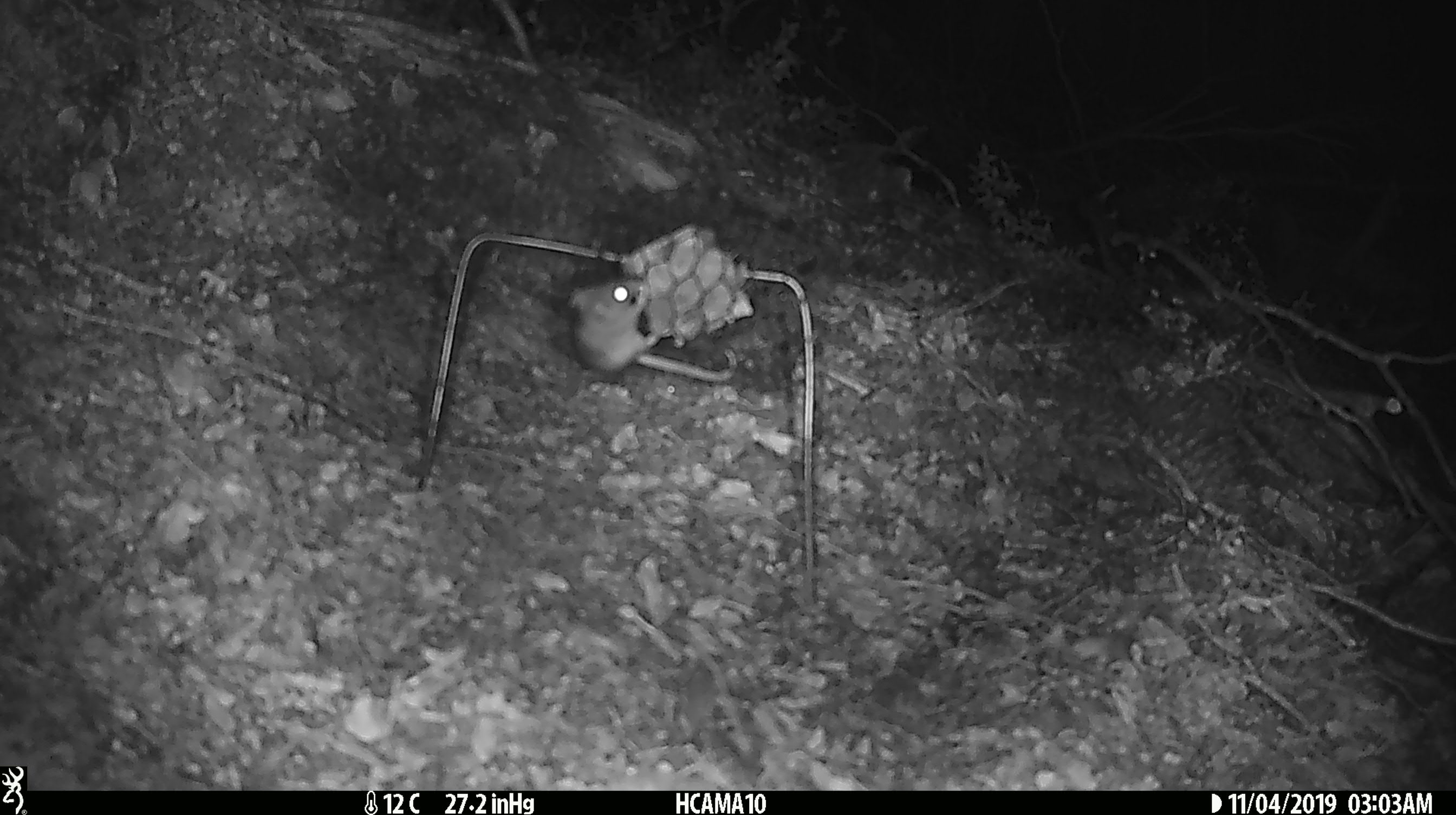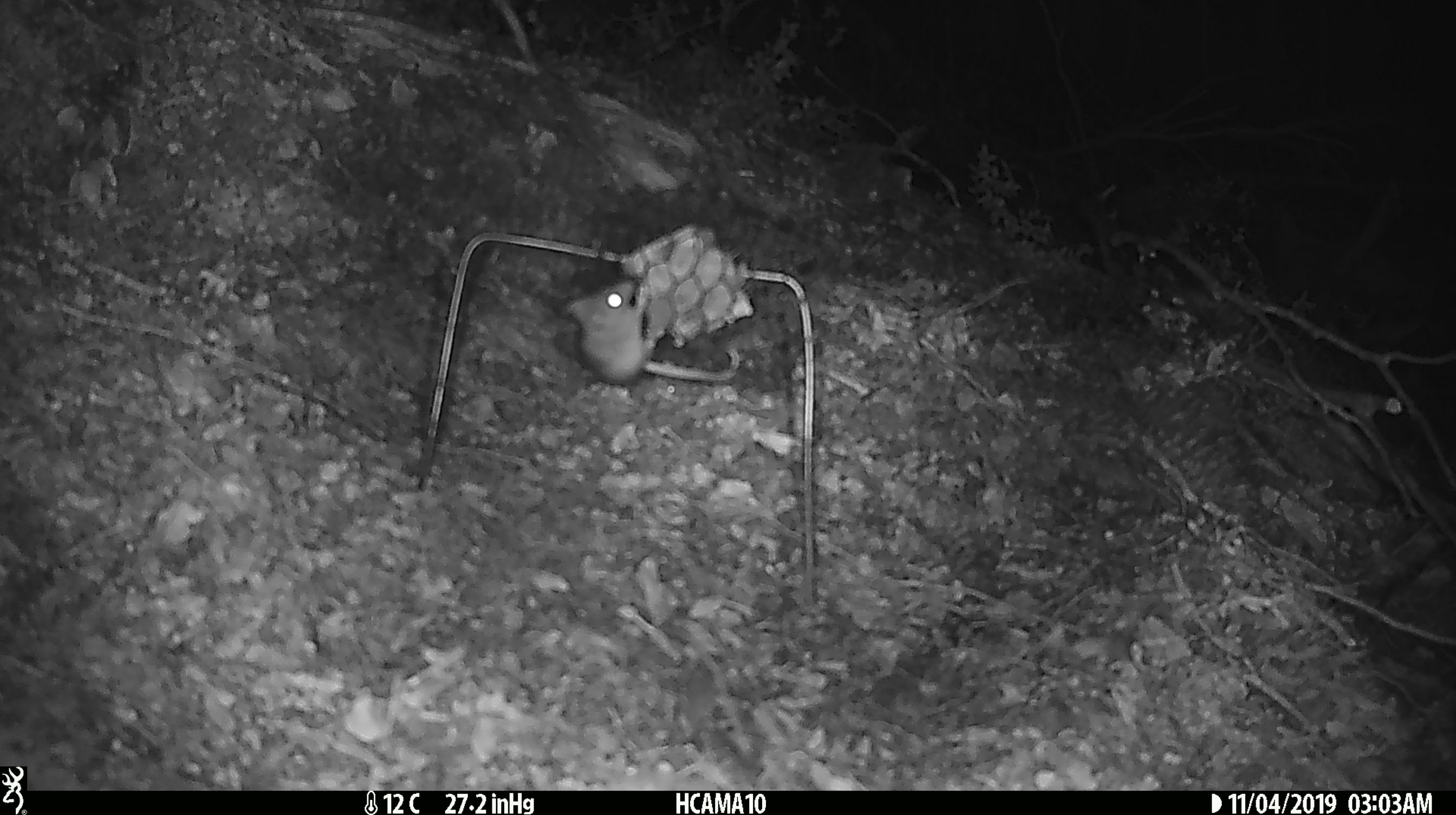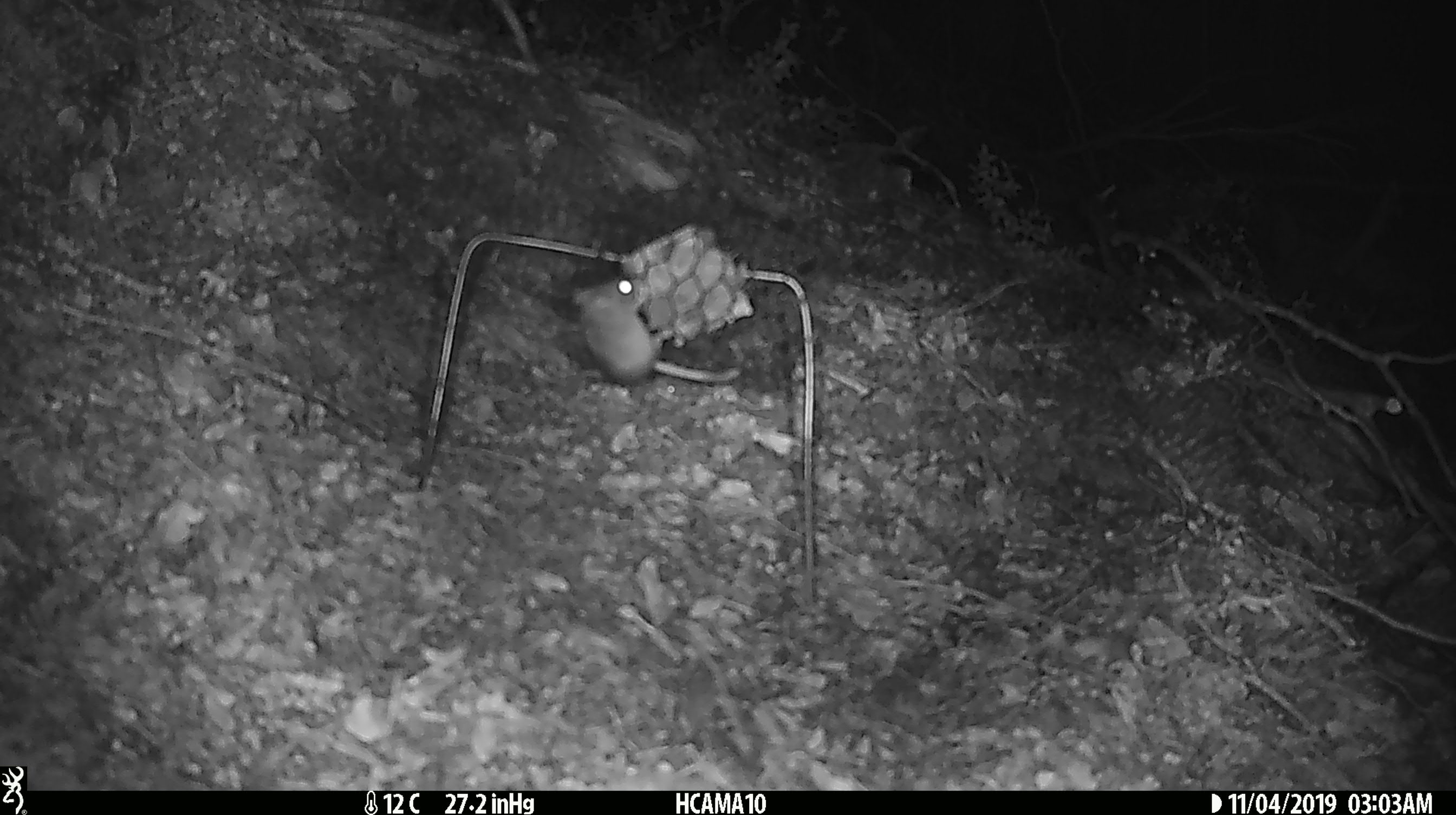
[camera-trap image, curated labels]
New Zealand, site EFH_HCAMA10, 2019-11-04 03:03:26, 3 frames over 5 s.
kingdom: Animalia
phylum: Chordata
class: Mammalia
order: Rodentia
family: Muridae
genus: Mus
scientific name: Mus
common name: mouse